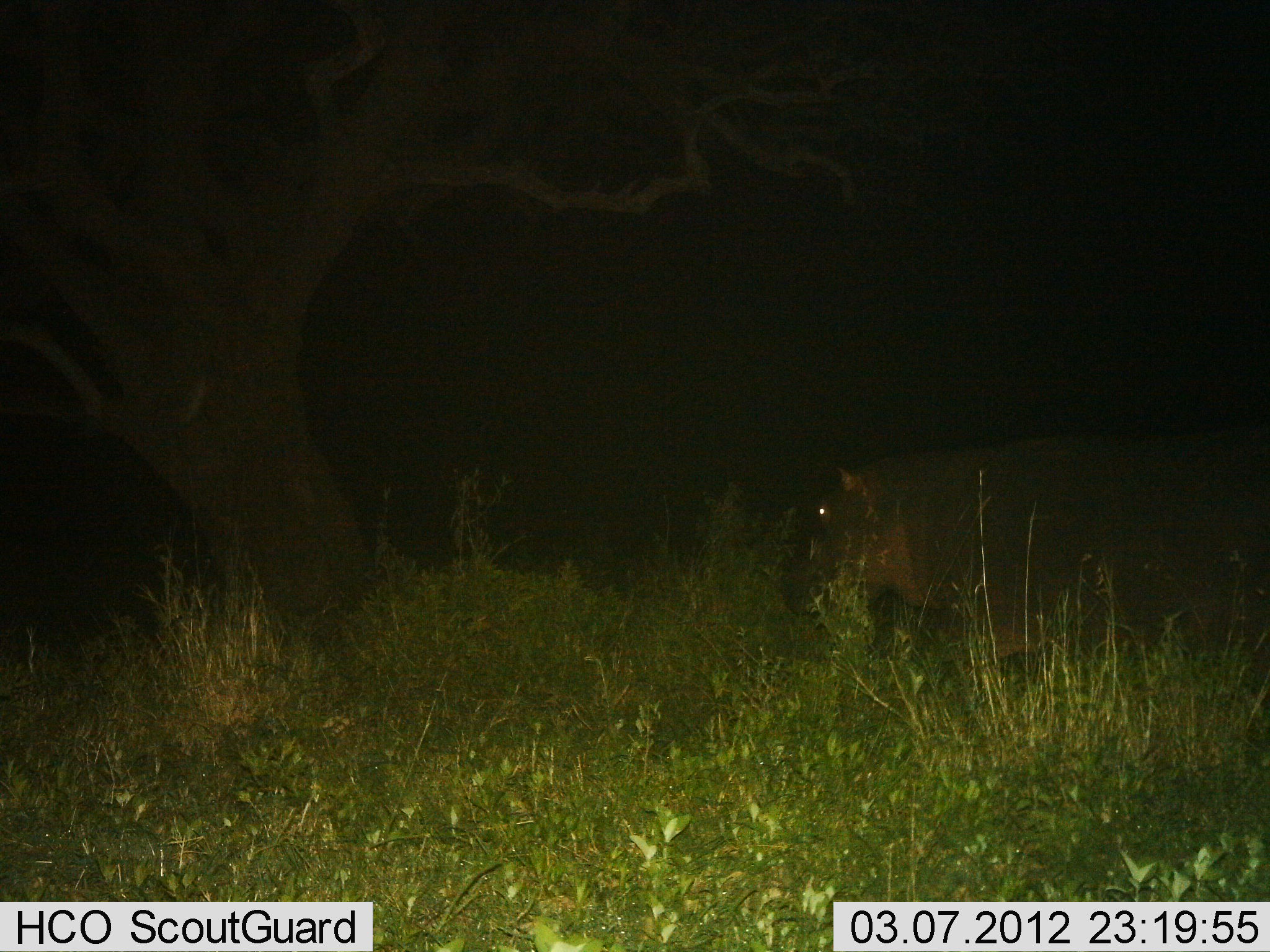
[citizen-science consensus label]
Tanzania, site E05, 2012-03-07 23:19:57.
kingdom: Animalia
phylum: Chordata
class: Mammalia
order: Artiodactyla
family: Hippopotamidae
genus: Hippopotamus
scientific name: Hippopotamus amphibius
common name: hippopotamus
Hippopotamus (Hippopotamus amphibius), count 1. Behavior (volunteer vote fractions): standing 12%, resting 4%, moving 83%, interacting 0%. Young present (vote fraction): 0%. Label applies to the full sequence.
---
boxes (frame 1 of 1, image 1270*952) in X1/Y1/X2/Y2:
animal: 780/432/1270/683